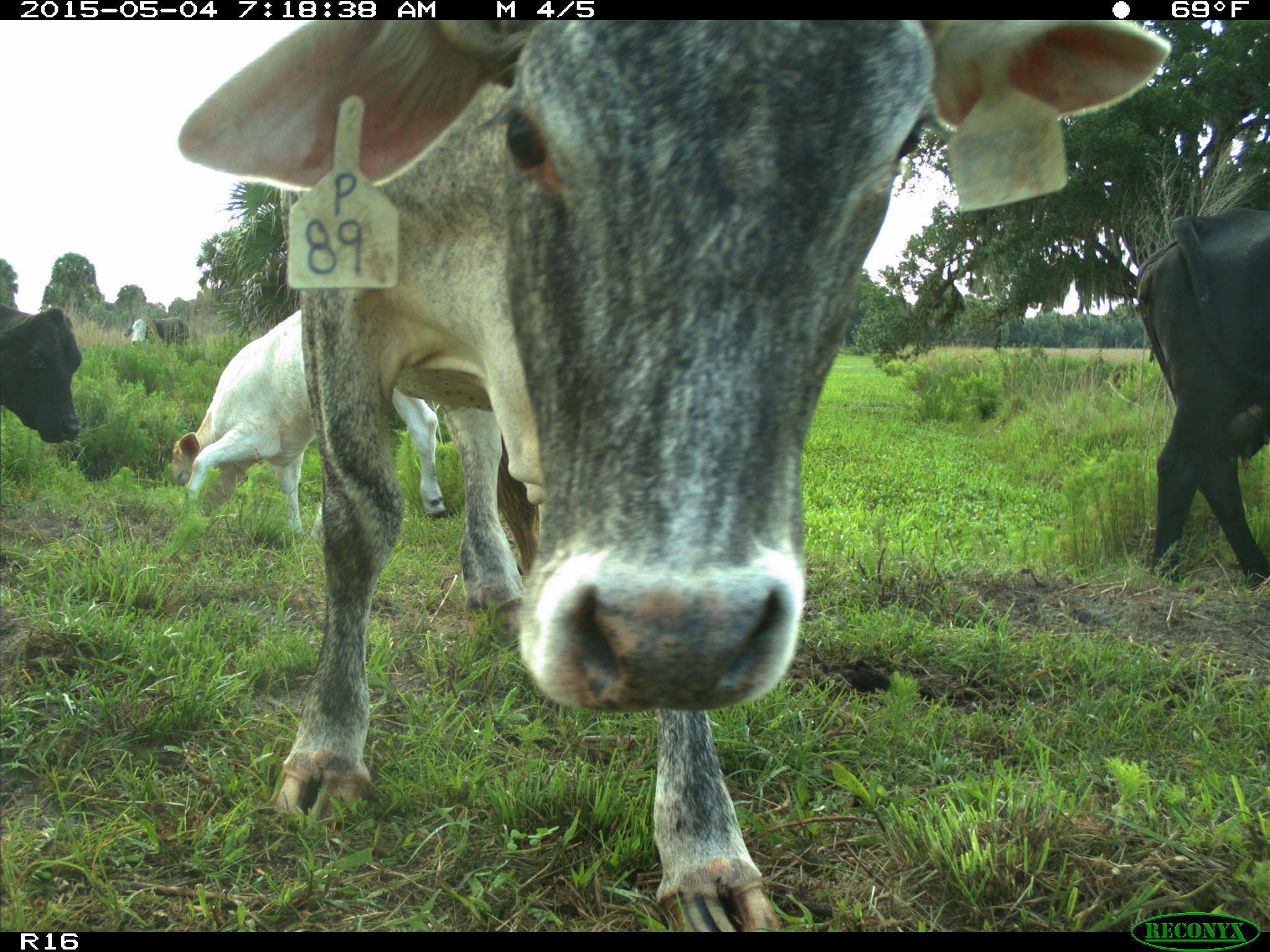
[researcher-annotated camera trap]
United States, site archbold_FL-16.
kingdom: Animalia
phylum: Chordata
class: Mammalia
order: Artiodactyla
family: Bovidae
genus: Bos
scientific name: Bos taurus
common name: domestic cow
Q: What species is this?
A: Bos taurus (domestic cow).